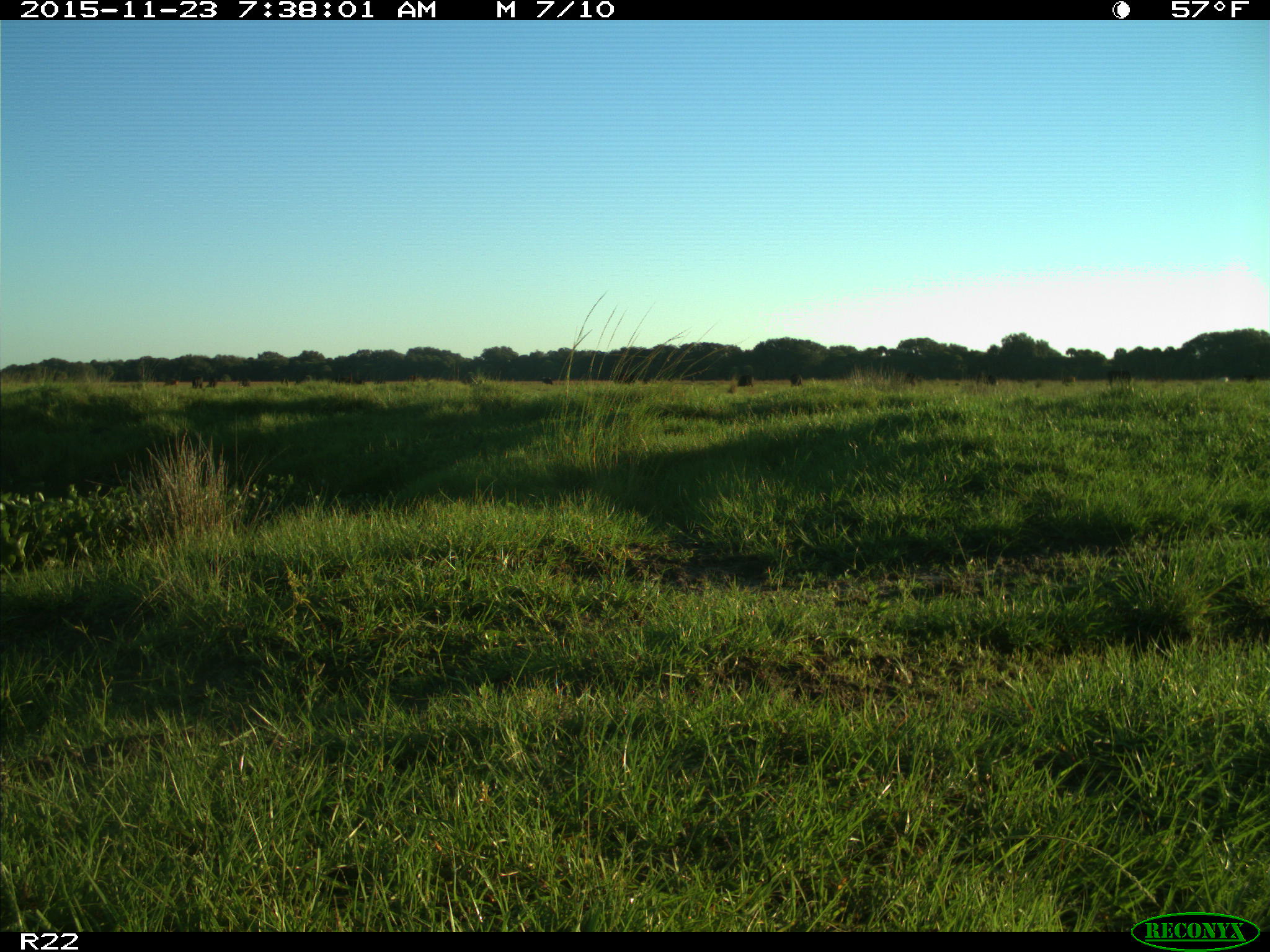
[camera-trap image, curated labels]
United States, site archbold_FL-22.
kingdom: Animalia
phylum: Chordata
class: Mammalia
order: Artiodactyla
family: Bovidae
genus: Bos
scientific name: Bos taurus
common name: domestic cow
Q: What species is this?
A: Bos taurus (domestic cow).